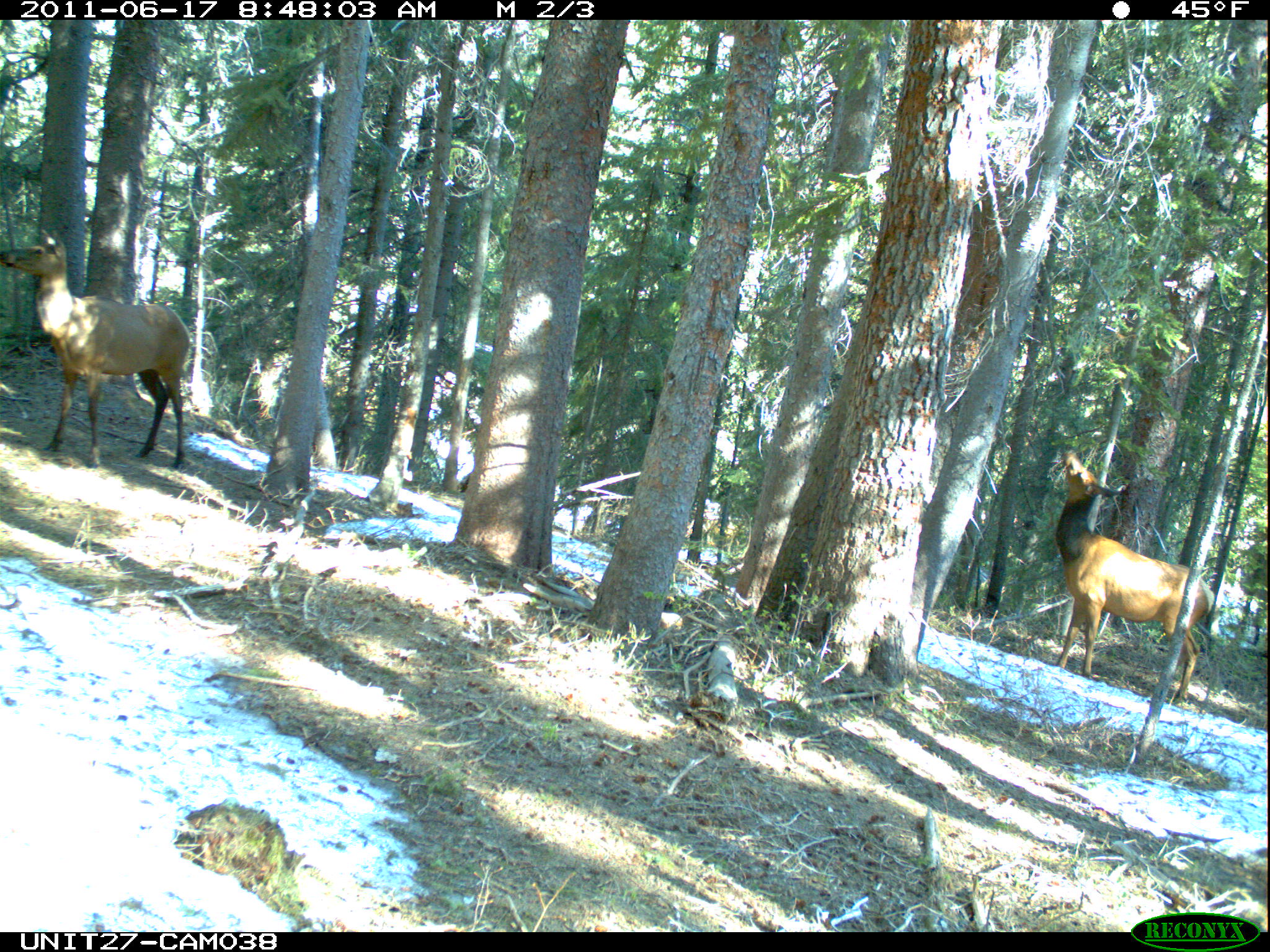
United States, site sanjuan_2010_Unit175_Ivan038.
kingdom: Animalia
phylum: Chordata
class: Mammalia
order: Artiodactyla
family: Cervidae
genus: Cervus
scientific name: Cervus elaphus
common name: red deer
Cervus elaphus (red deer).